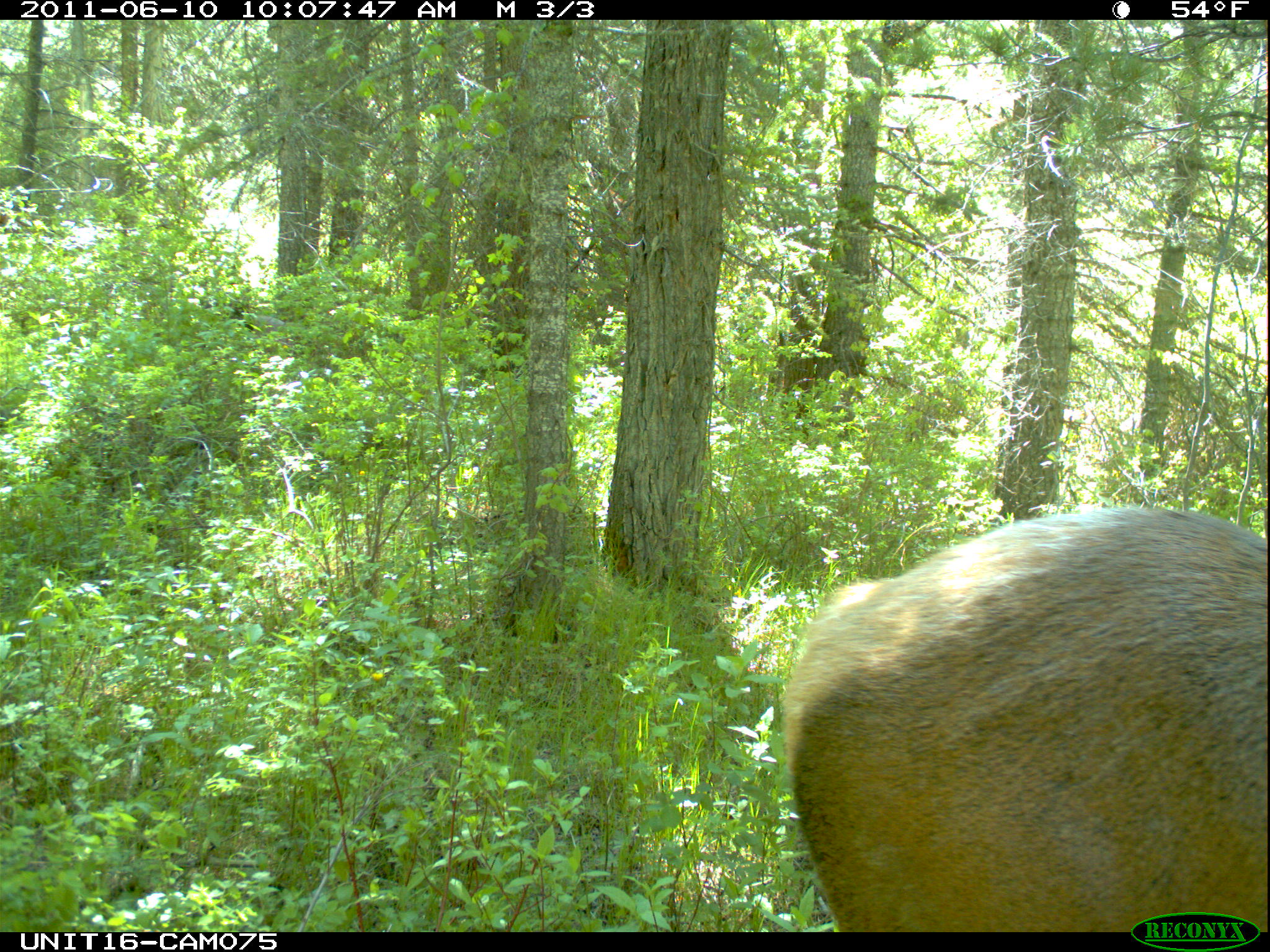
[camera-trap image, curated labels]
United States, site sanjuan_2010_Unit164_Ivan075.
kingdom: Animalia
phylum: Chordata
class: Mammalia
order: Artiodactyla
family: Cervidae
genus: Cervus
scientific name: Cervus elaphus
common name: red deer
Cervus elaphus (red deer).